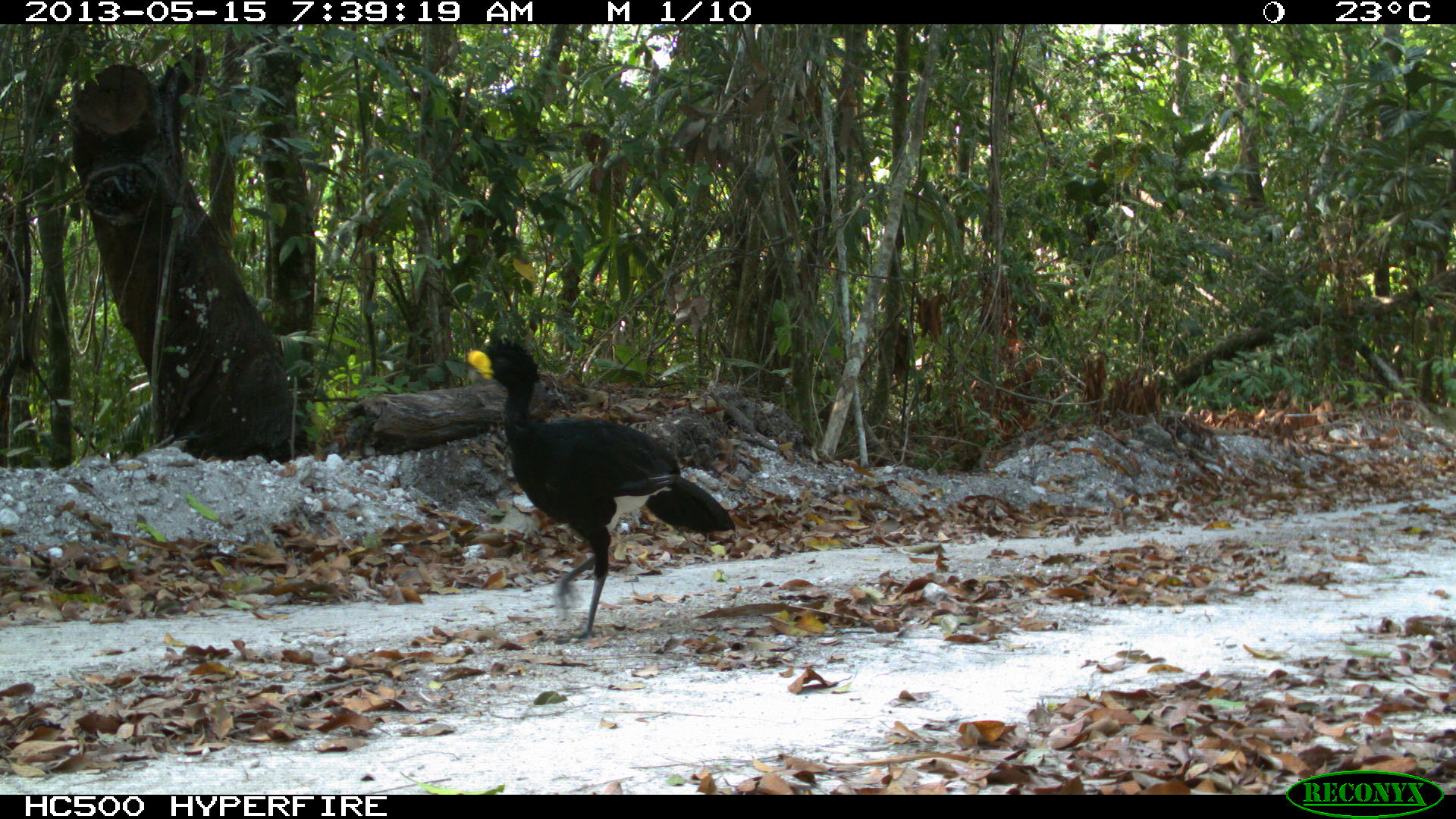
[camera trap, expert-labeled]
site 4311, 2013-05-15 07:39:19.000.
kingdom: Animalia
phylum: Chordata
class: Aves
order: Galliformes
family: Cracidae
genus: Crax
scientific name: Crax rubra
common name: great curassow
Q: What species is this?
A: Crax rubra (great curassow).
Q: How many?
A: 1.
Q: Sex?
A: Male.